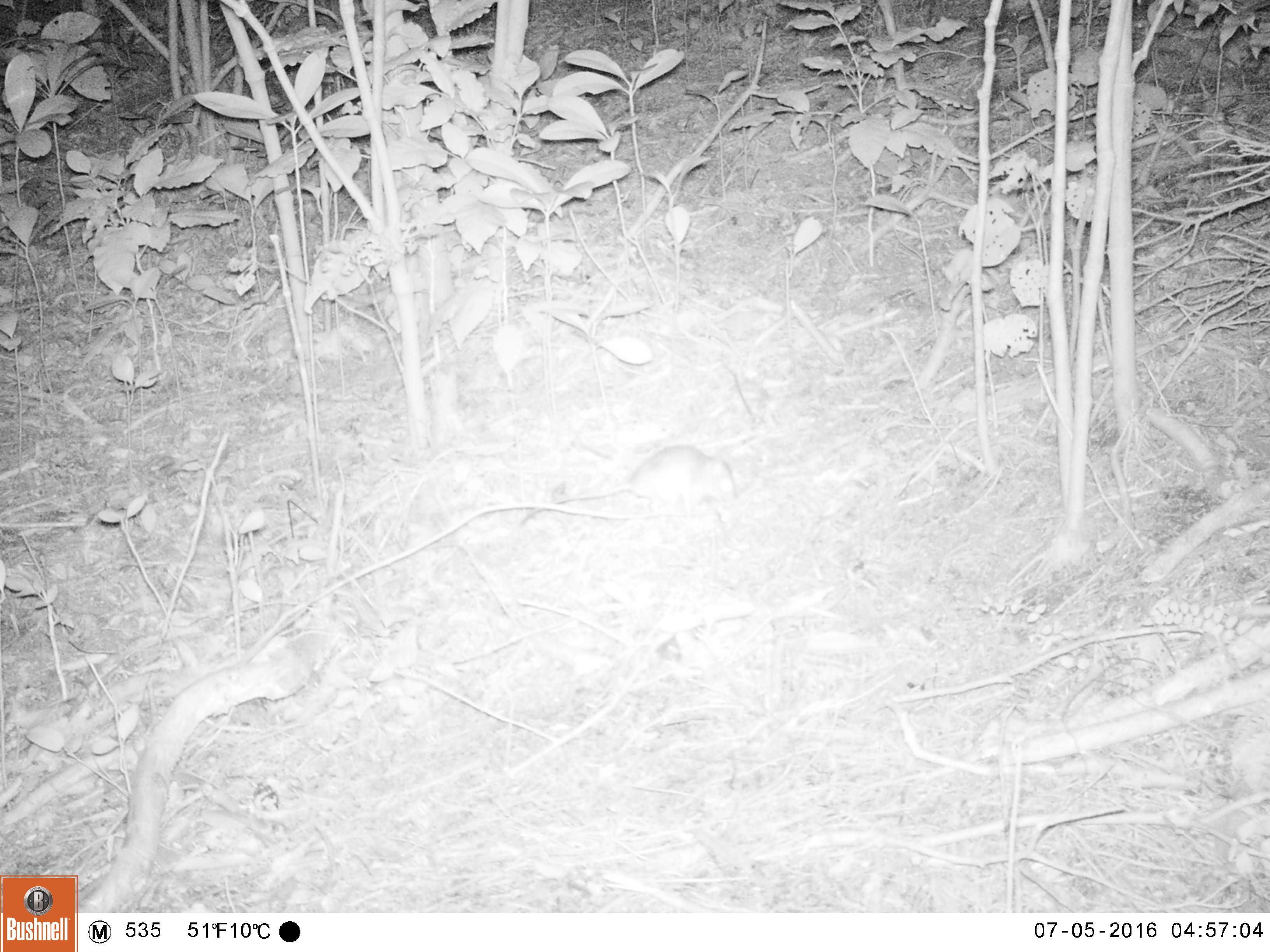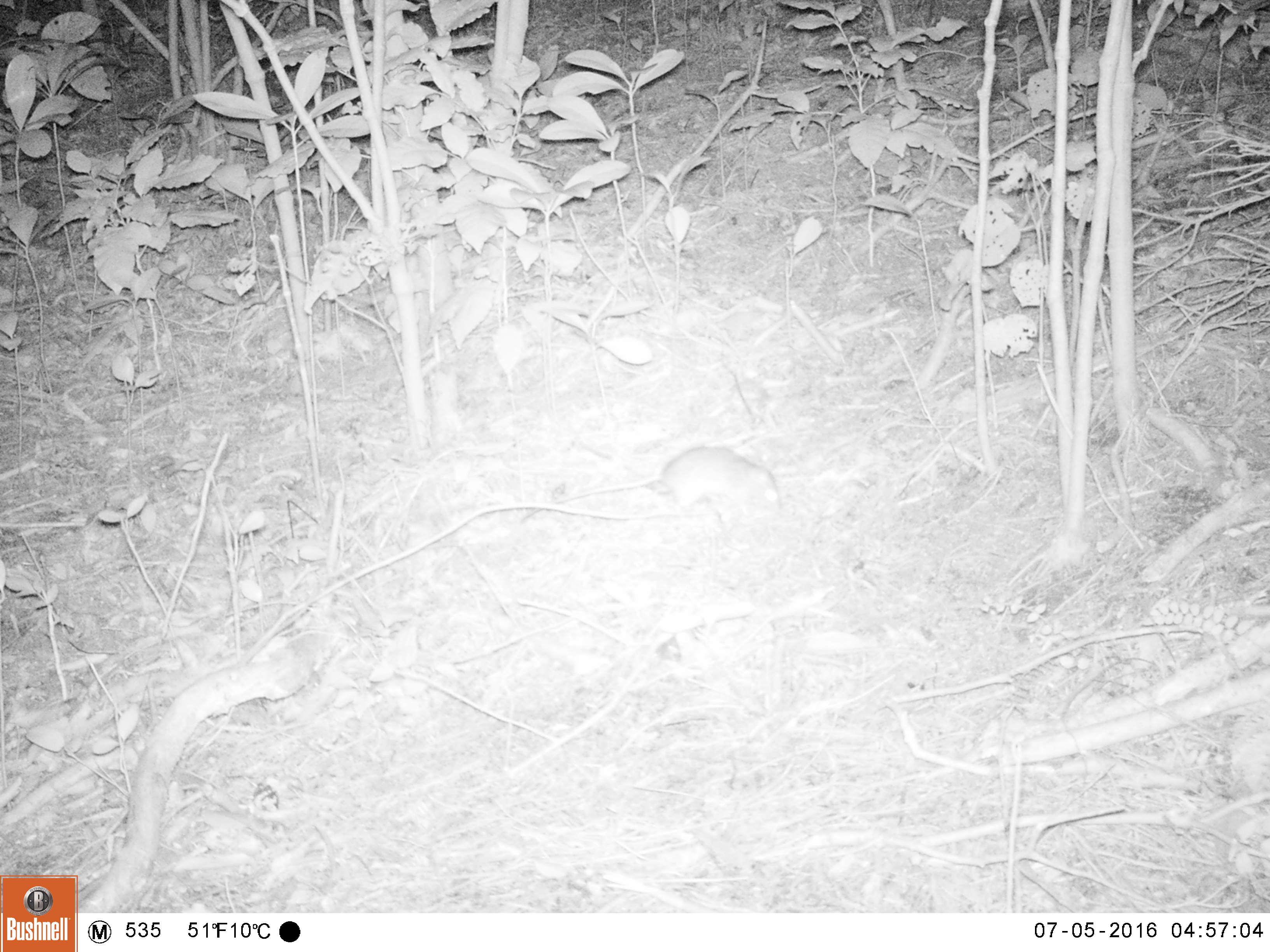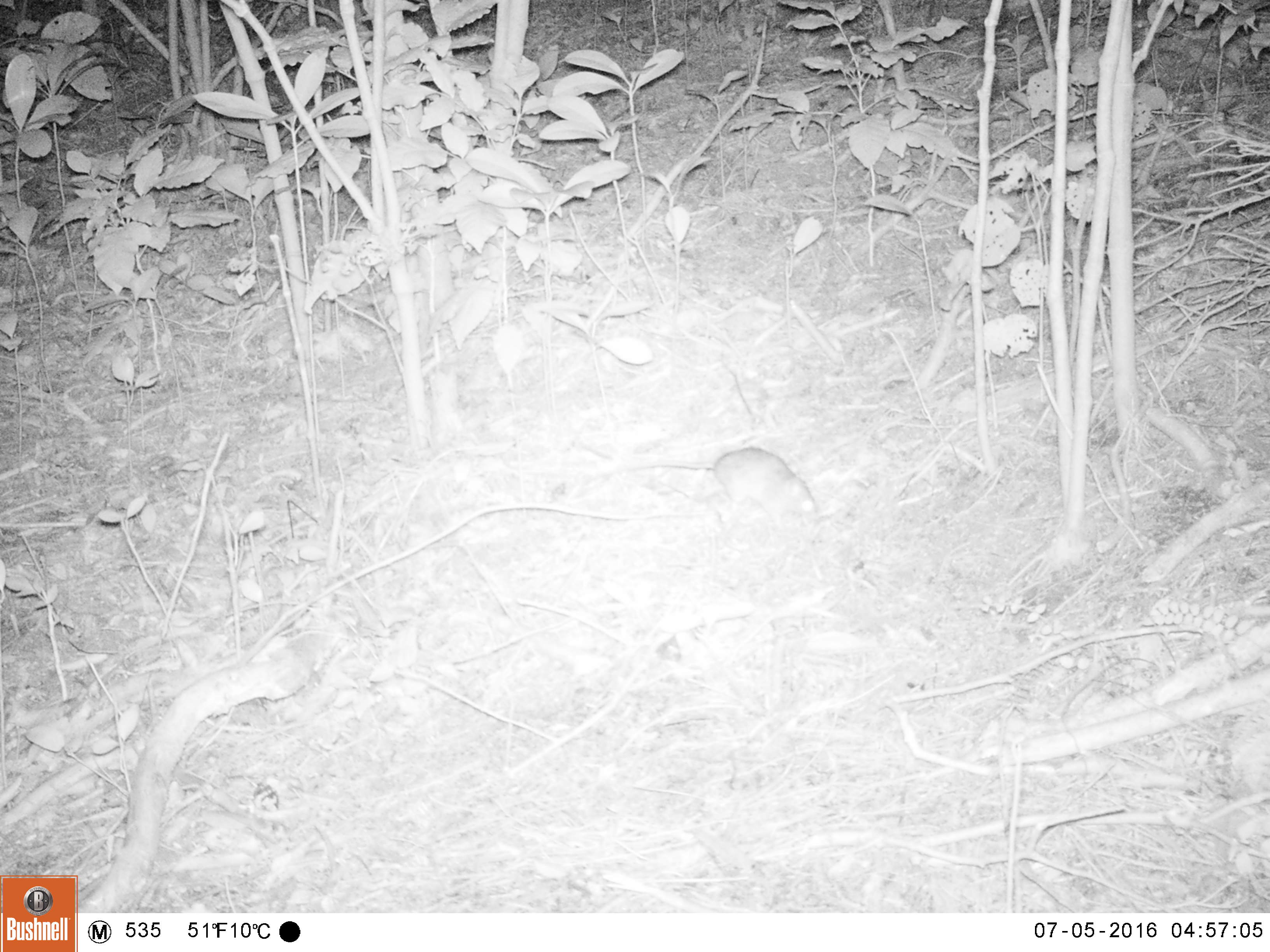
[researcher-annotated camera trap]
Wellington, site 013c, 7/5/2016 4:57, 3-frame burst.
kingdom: Animalia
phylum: Chordata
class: Mammalia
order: Rodentia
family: Muridae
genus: Rattus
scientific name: Rattus rattus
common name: ship rat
Ship rat (Rattus rattus).